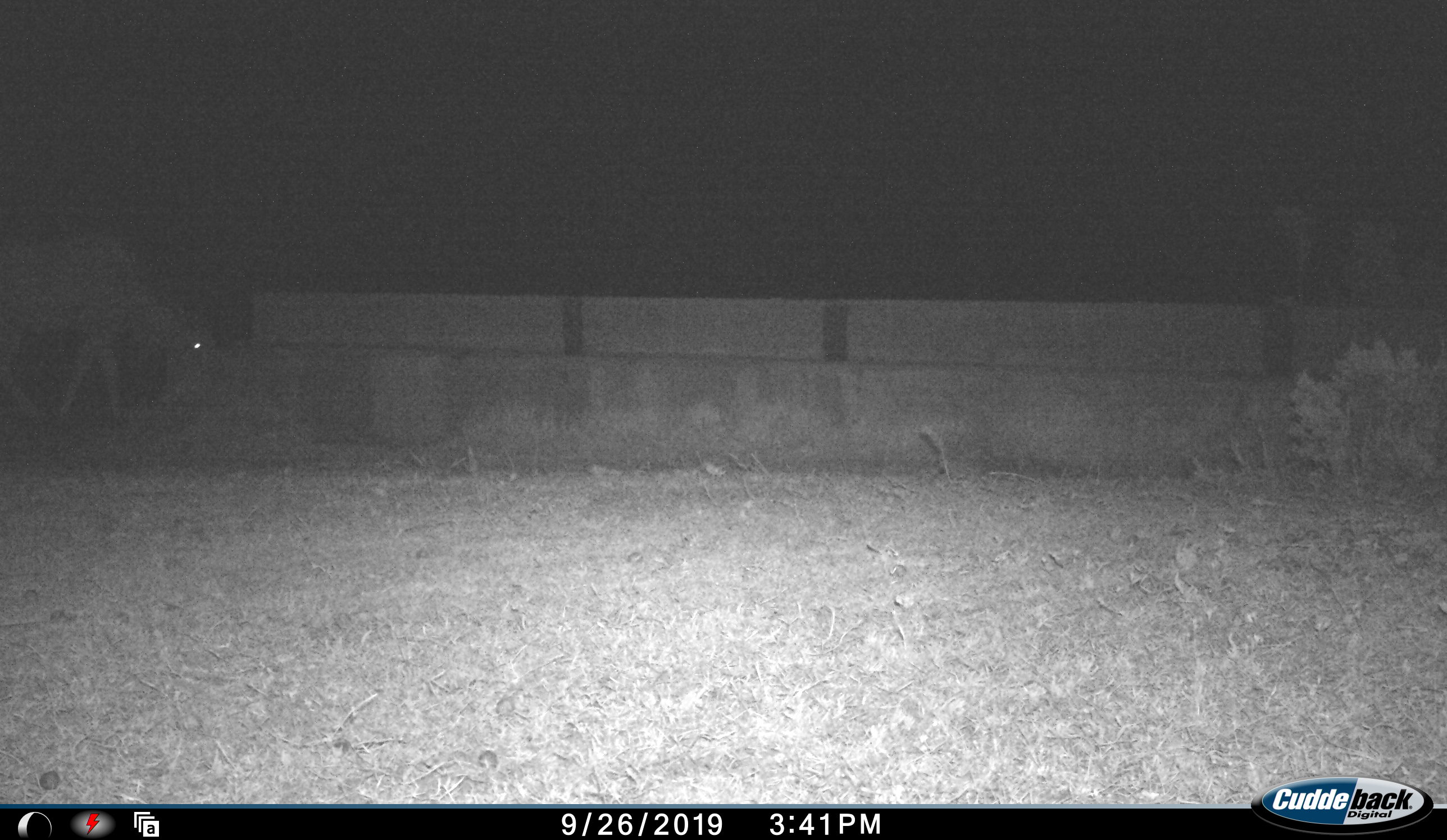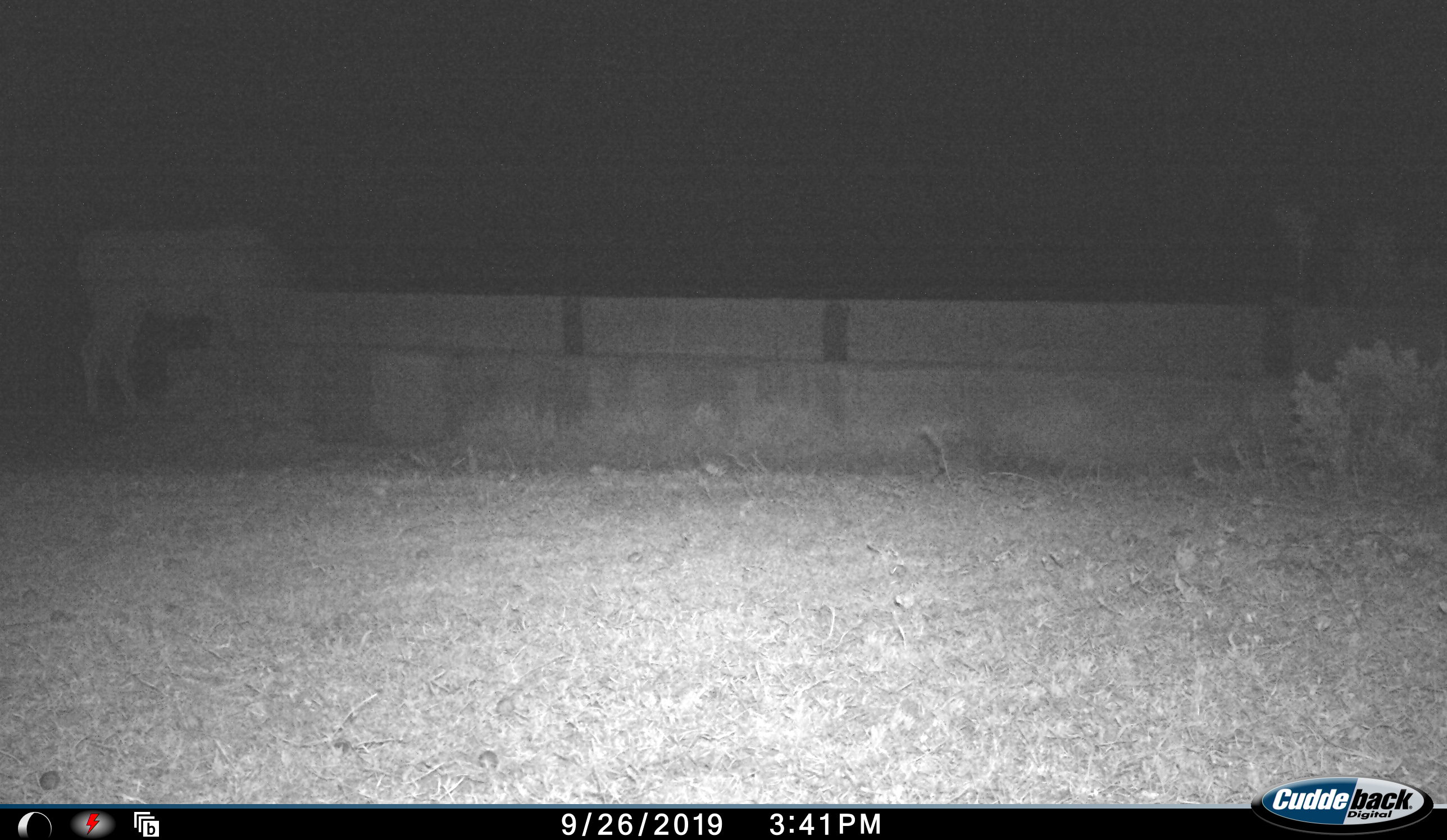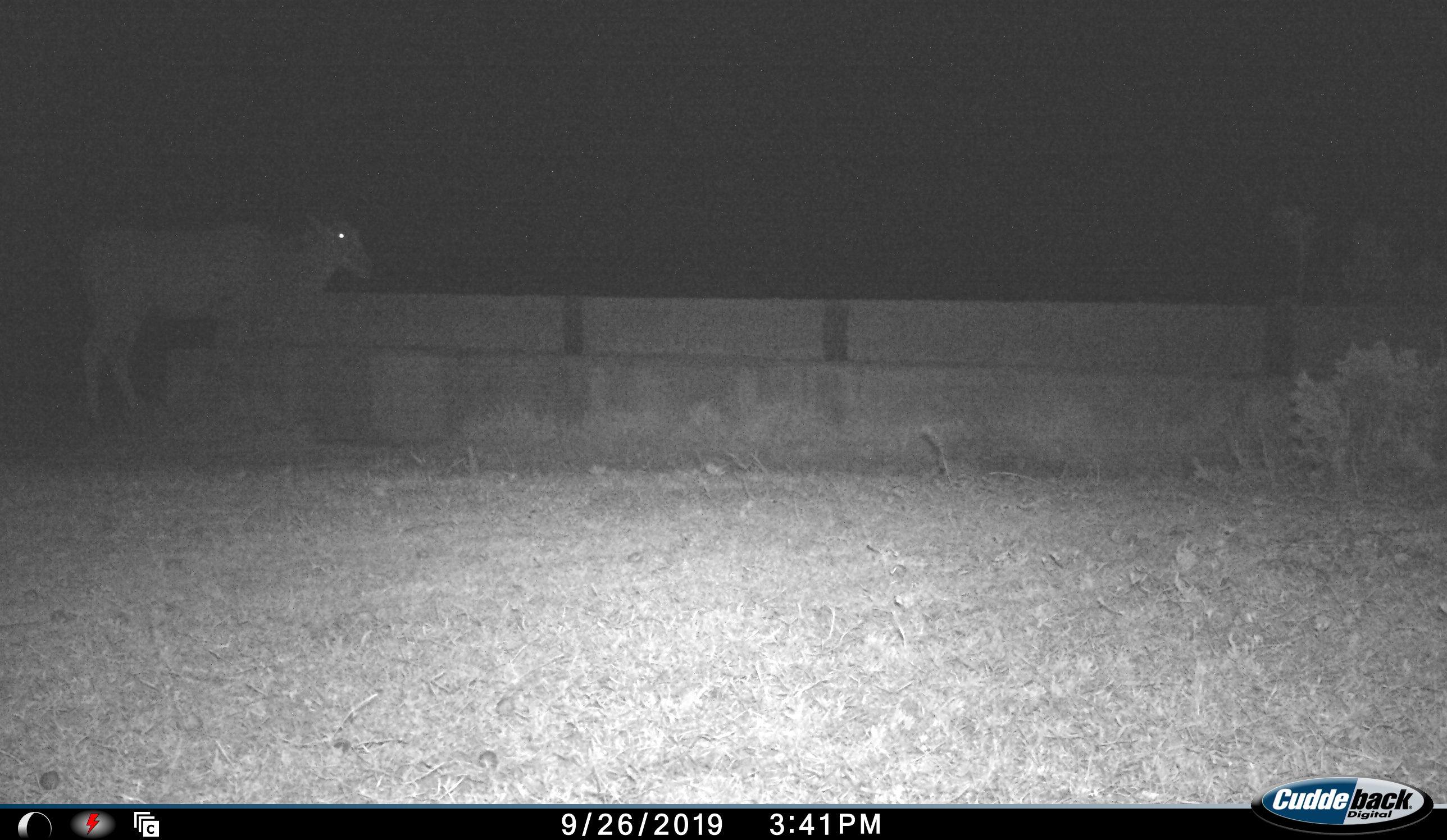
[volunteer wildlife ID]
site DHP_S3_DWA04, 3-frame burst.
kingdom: Animalia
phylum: Chordata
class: Mammalia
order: Artiodactyla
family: Bovidae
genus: Tragelaphus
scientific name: Tragelaphus oryx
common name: eland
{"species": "eland (Tragelaphus oryx)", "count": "1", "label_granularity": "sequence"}